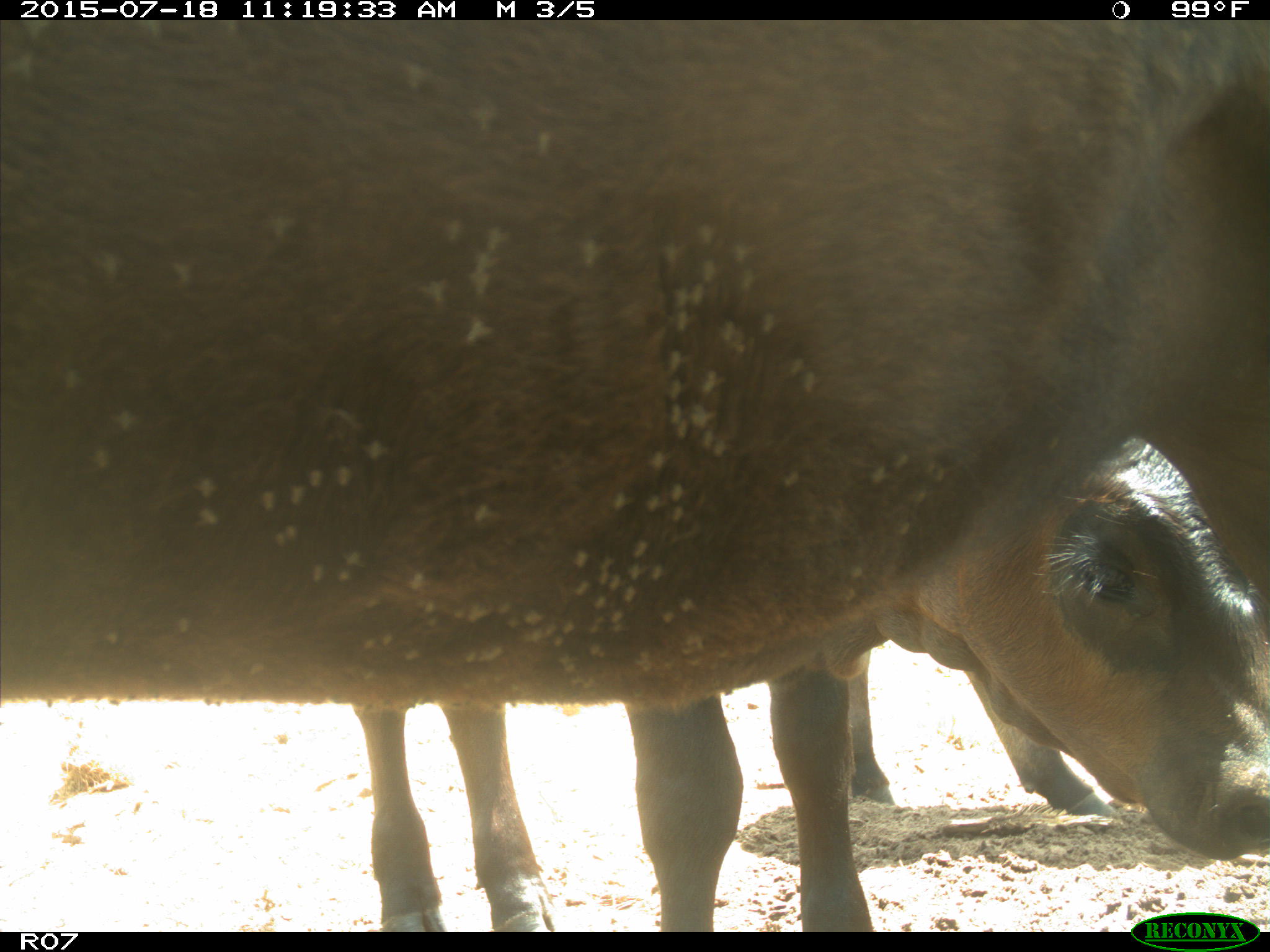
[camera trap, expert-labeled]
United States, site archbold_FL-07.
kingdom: Animalia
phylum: Chordata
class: Mammalia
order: Artiodactyla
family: Bovidae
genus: Bos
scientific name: Bos taurus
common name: domestic cow